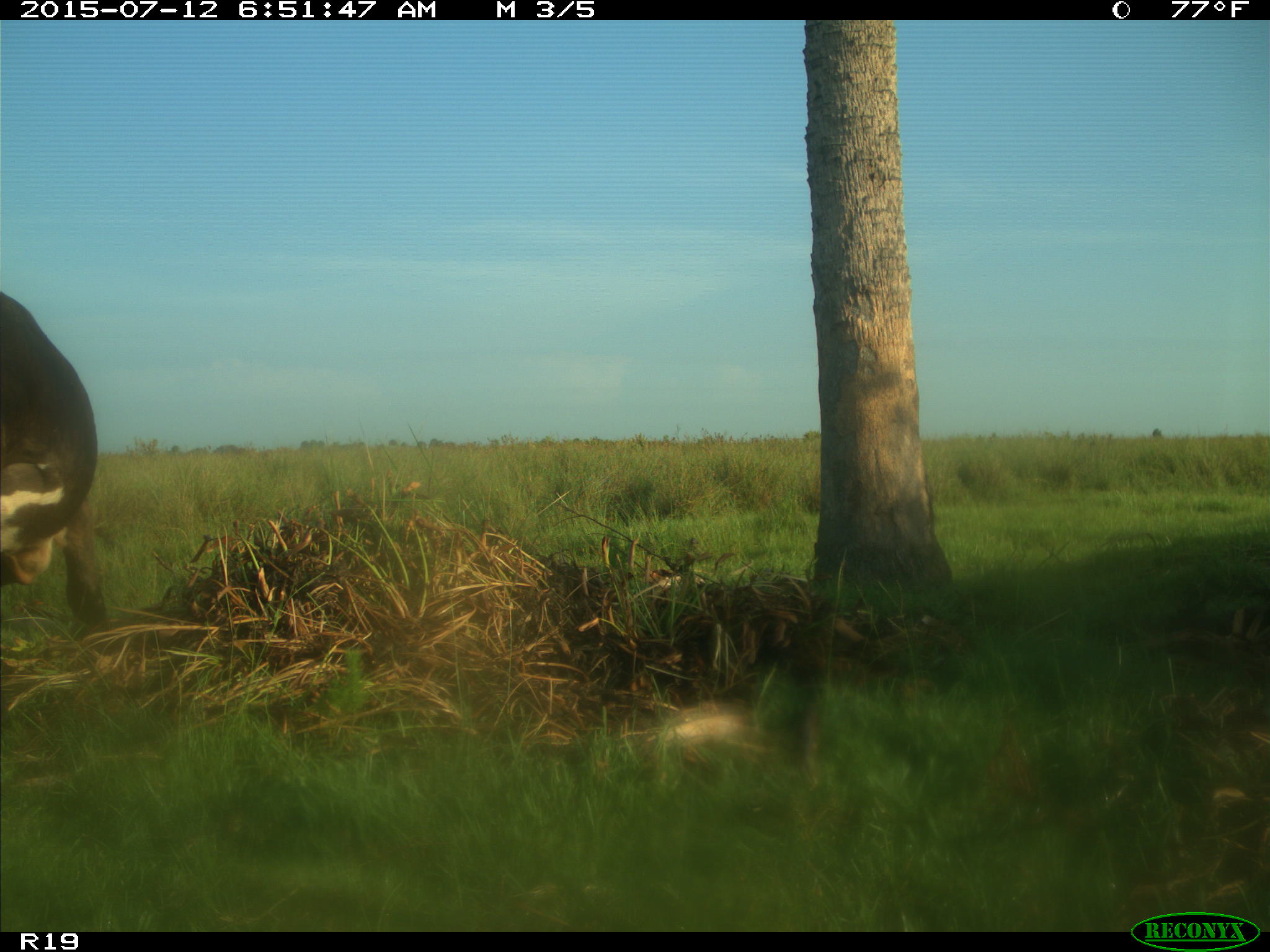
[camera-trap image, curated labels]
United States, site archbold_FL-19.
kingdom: Animalia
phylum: Chordata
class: Mammalia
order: Artiodactyla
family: Bovidae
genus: Bos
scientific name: Bos taurus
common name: domestic cow